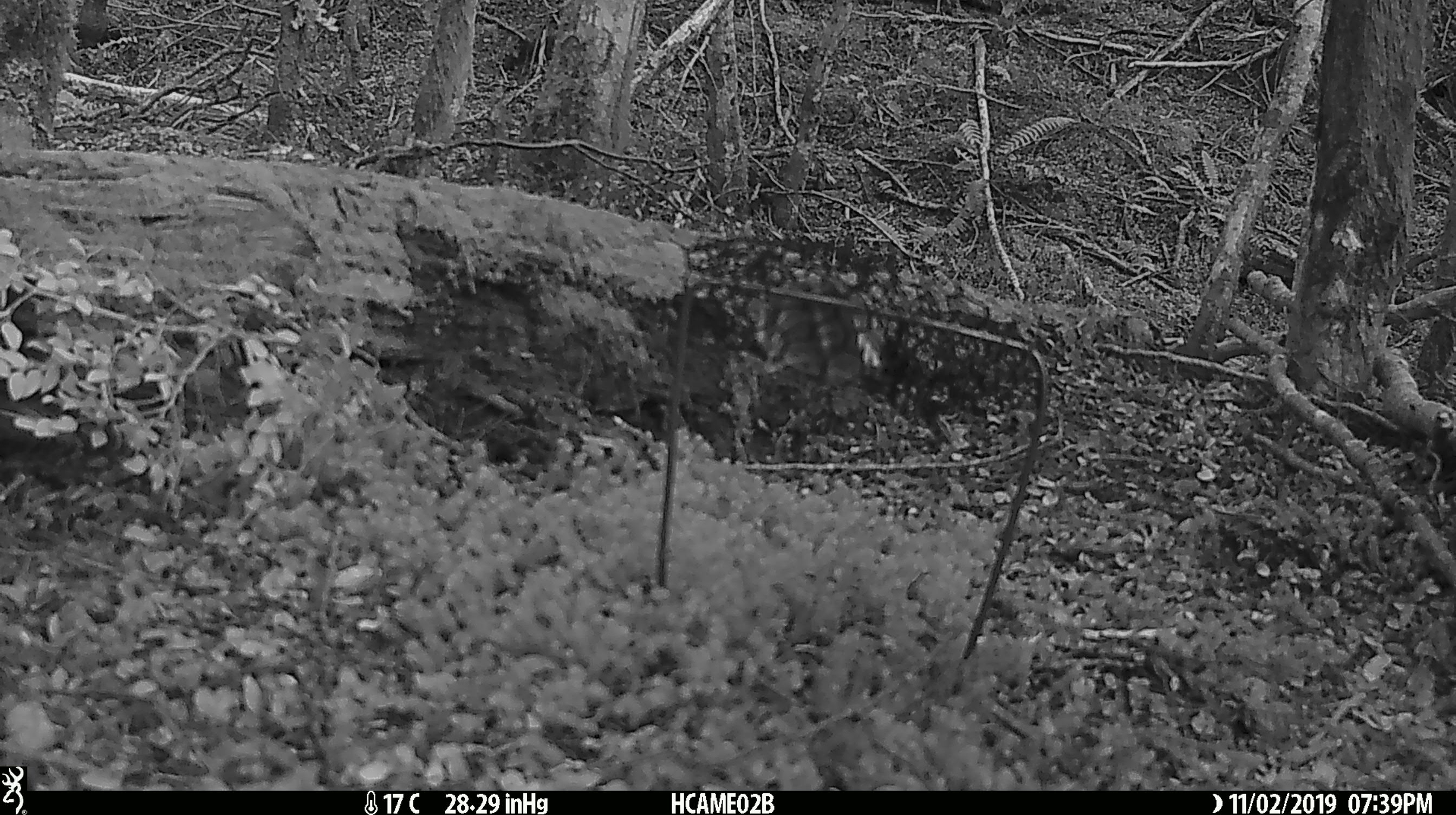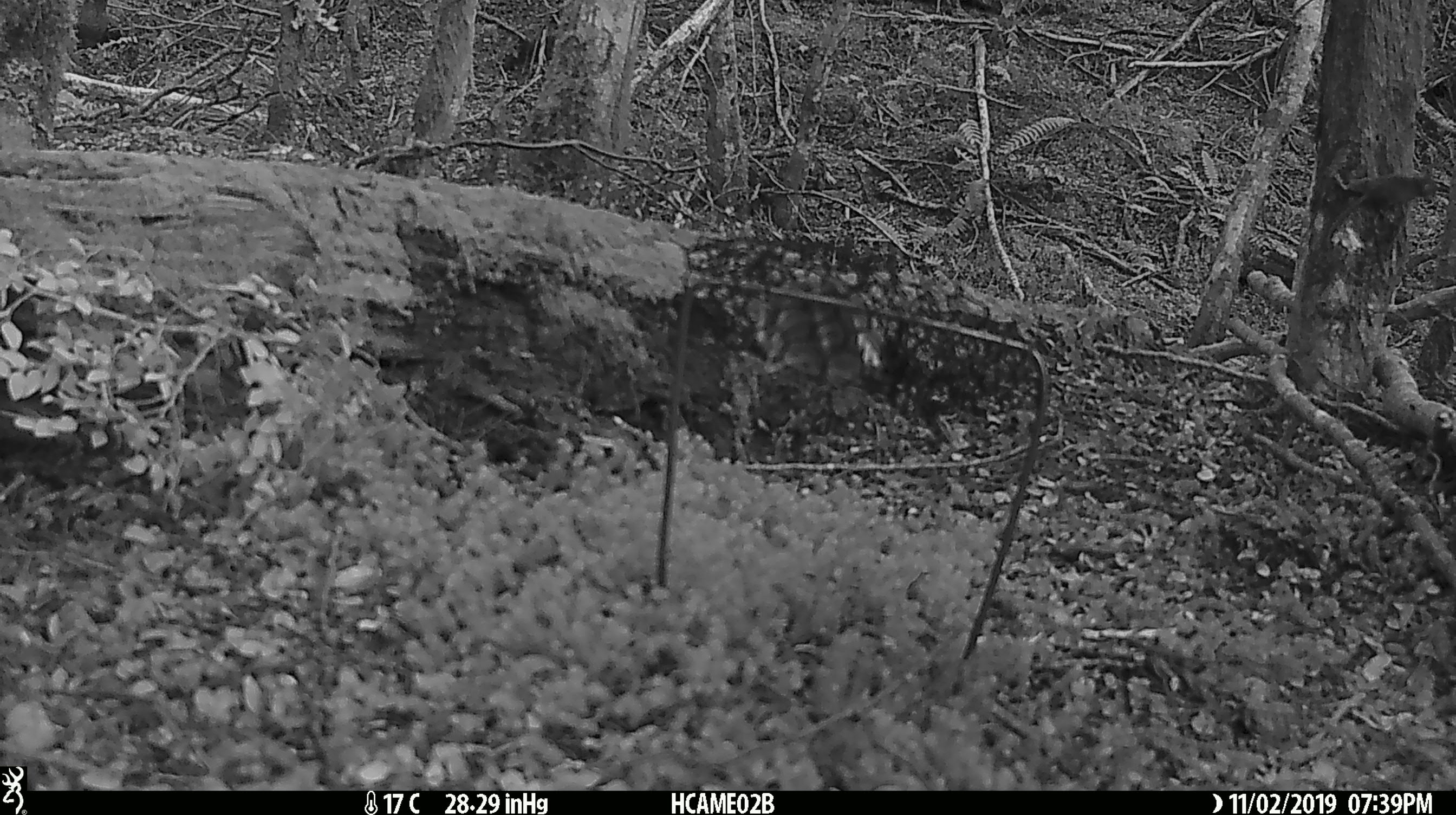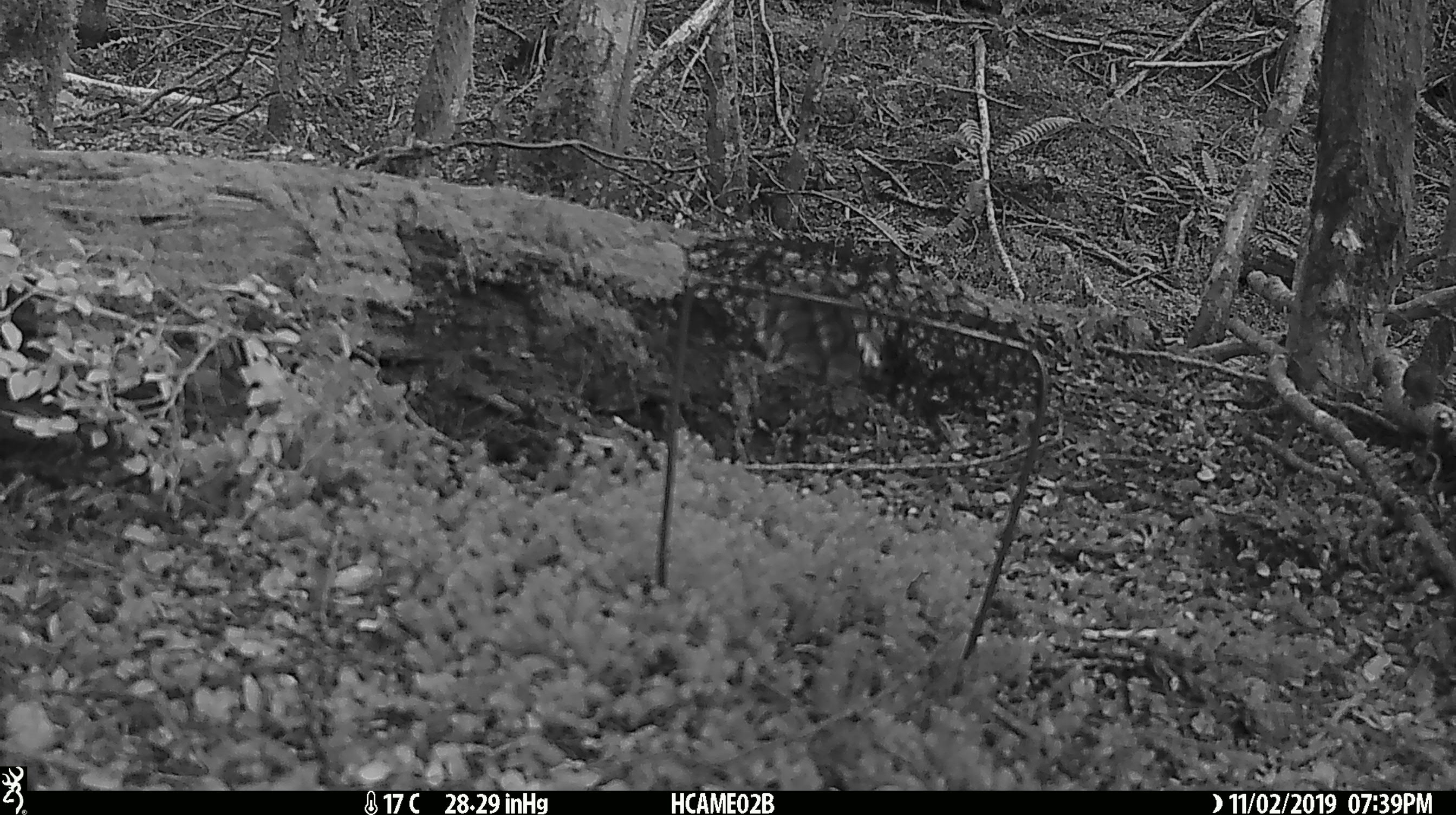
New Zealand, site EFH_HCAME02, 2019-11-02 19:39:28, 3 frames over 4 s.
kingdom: Animalia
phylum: Chordata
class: Mammalia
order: Rodentia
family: Muridae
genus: Mus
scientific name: Mus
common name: mouse